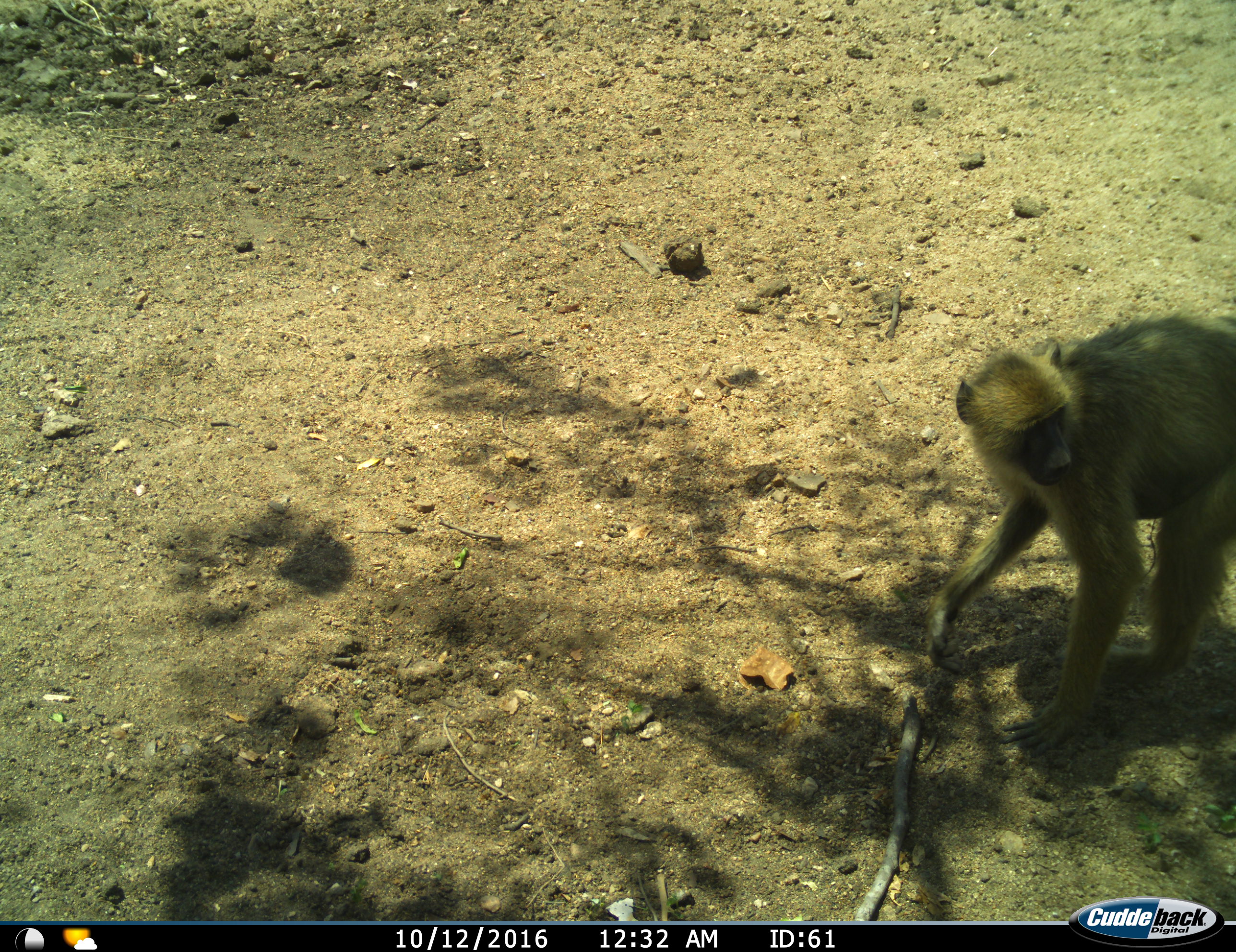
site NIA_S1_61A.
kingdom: Animalia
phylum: Chordata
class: Mammalia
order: Primates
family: Cercopithecidae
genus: Papio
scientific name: Papio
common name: baboon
Baboon (Papio), count 1. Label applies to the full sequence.